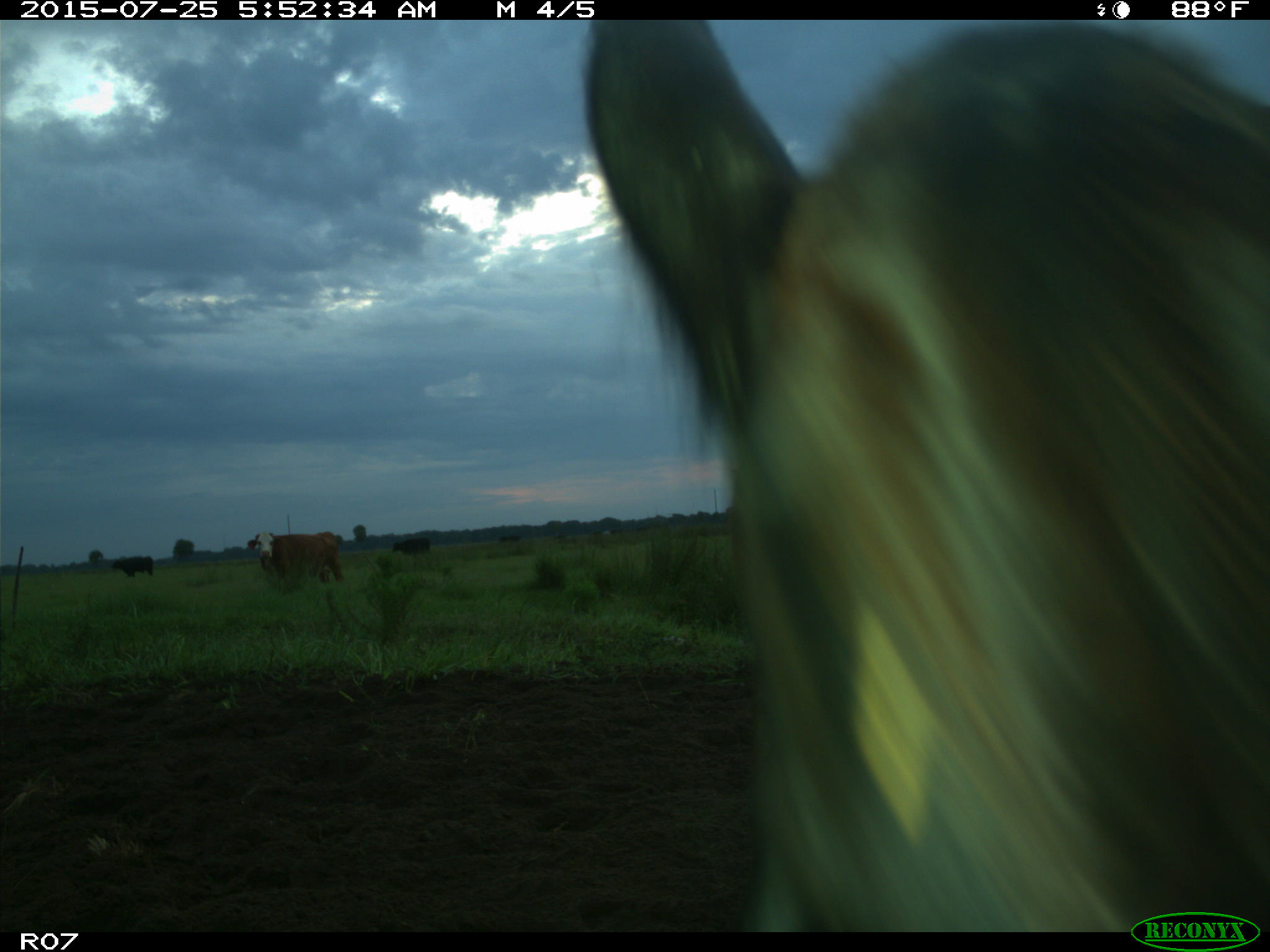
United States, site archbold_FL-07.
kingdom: Animalia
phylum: Chordata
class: Mammalia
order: Artiodactyla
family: Bovidae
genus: Bos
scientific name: Bos taurus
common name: domestic cow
Bos taurus (domestic cow).